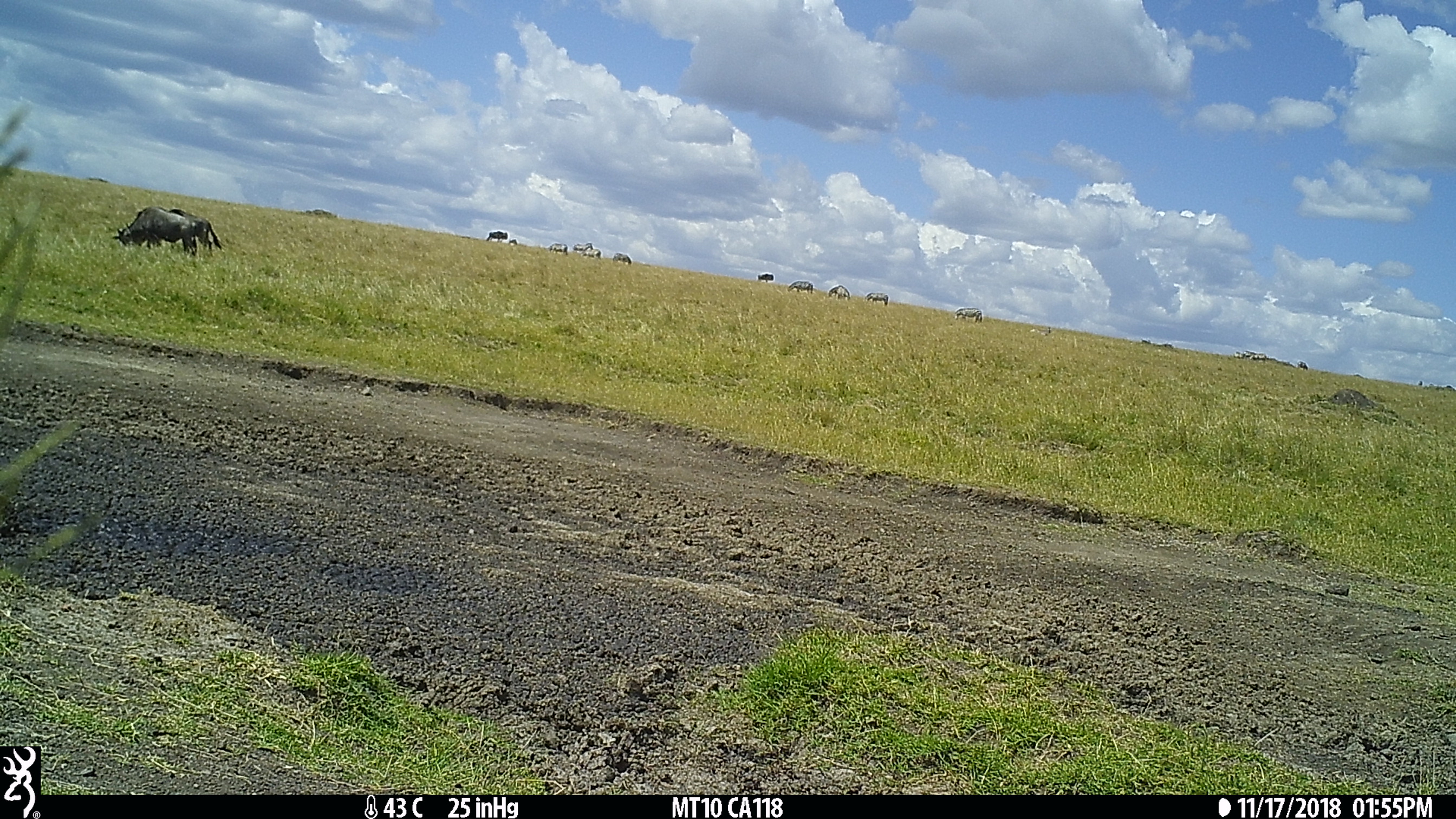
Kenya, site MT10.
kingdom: Animalia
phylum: Chordata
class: Mammalia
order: Artiodactyla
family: Bovidae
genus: Connochaetes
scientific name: Connochaetes taurinus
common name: blue wildebeest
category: wildebeest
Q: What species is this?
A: Wildebeest (blue wildebeest) (Connochaetes taurinus).